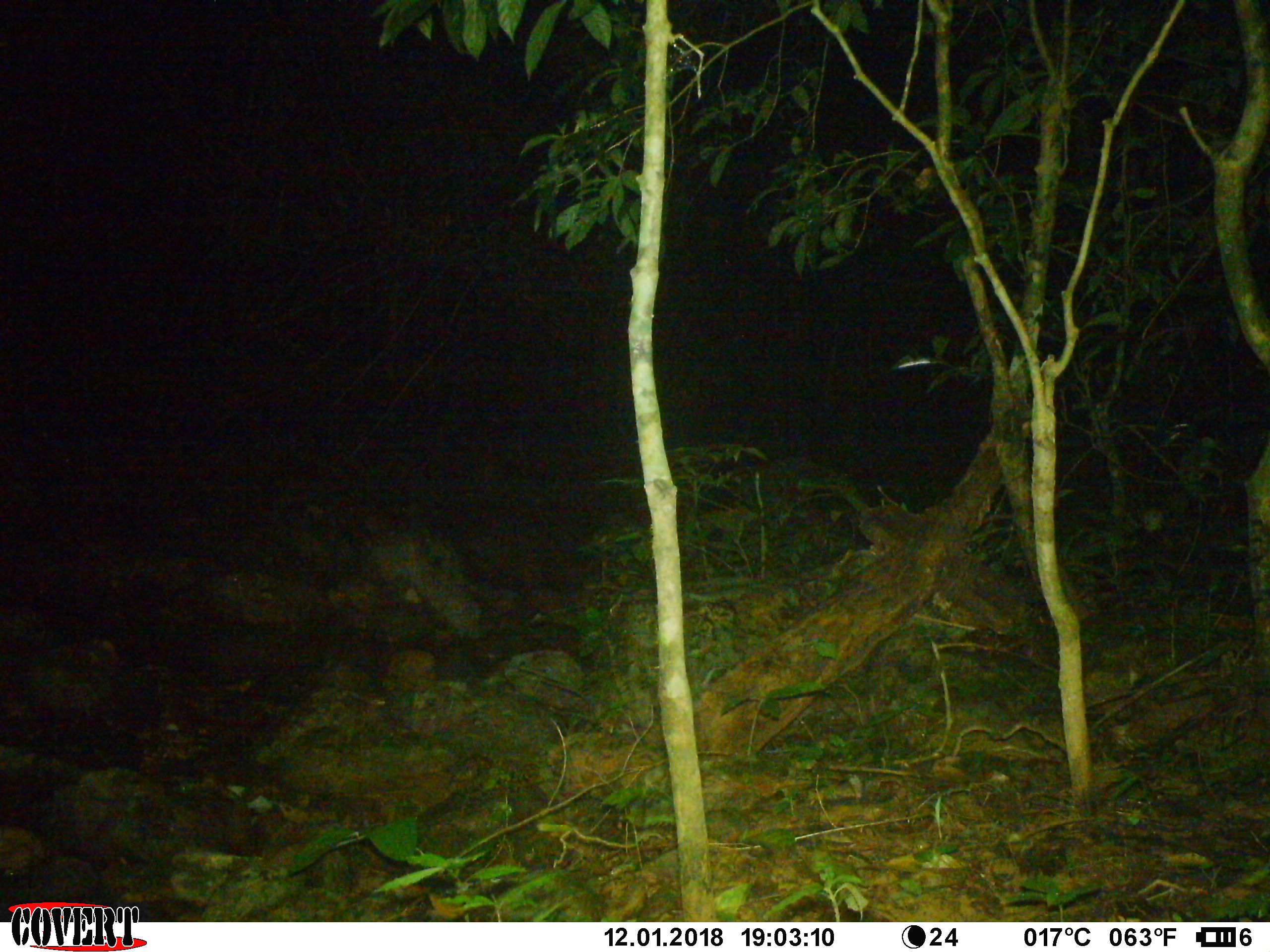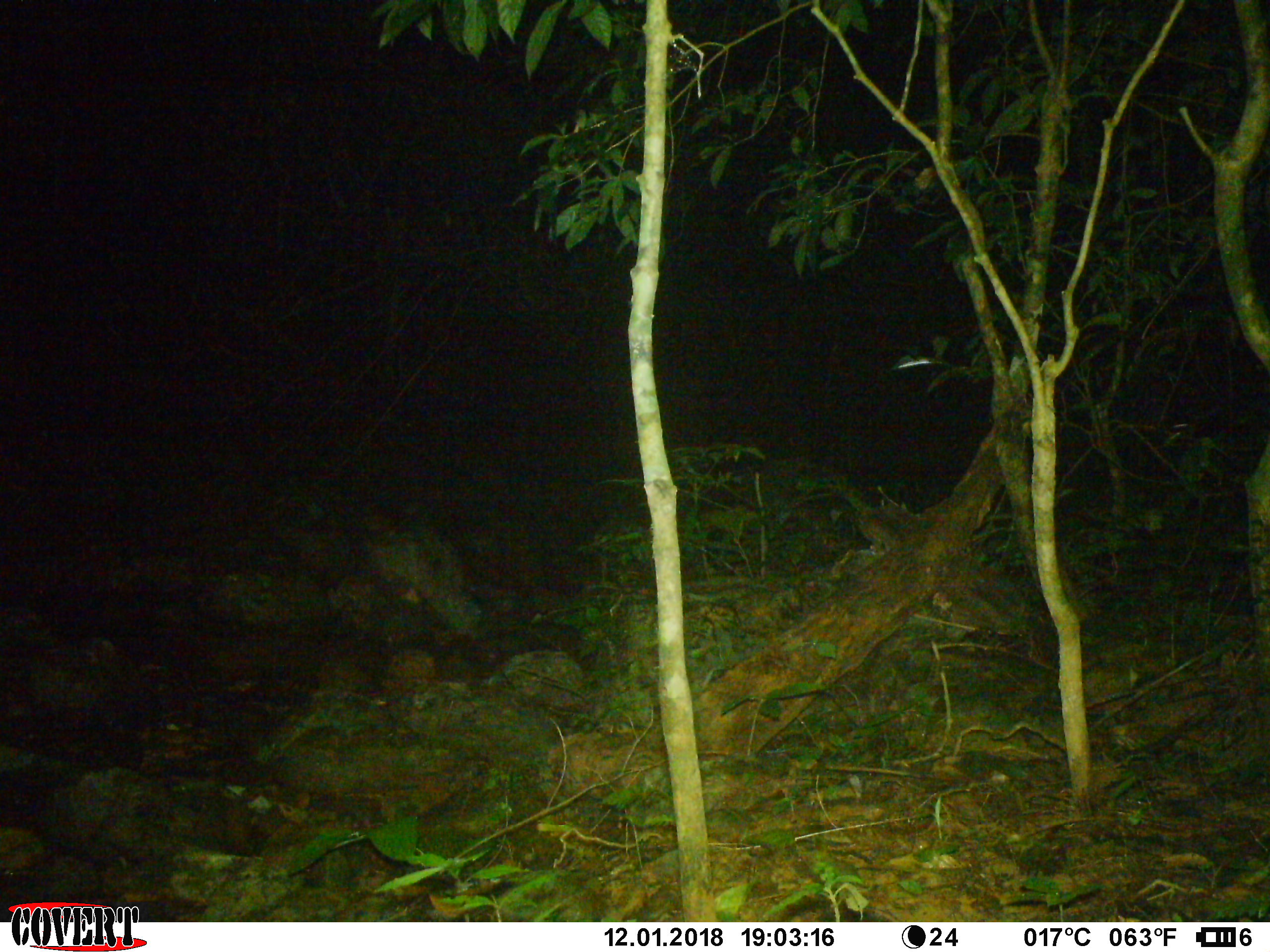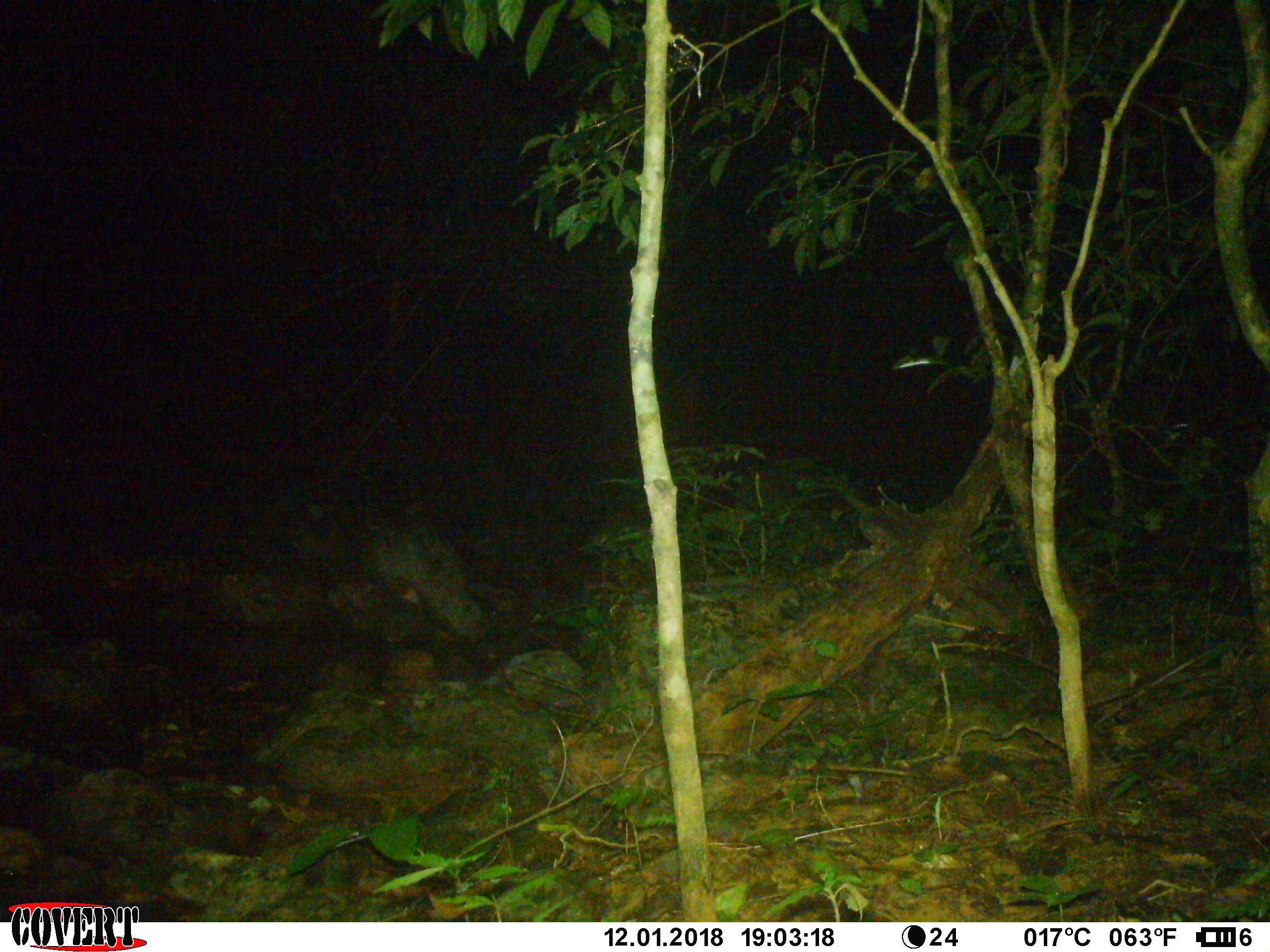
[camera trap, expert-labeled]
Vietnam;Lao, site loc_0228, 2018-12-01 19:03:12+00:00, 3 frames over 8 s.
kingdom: Animalia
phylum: Chordata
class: Mammalia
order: Artiodactyla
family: Cervidae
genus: Muntiacus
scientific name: Muntiacus vuquangensis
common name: large-antlered muntjac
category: large antlered muntjac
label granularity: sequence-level